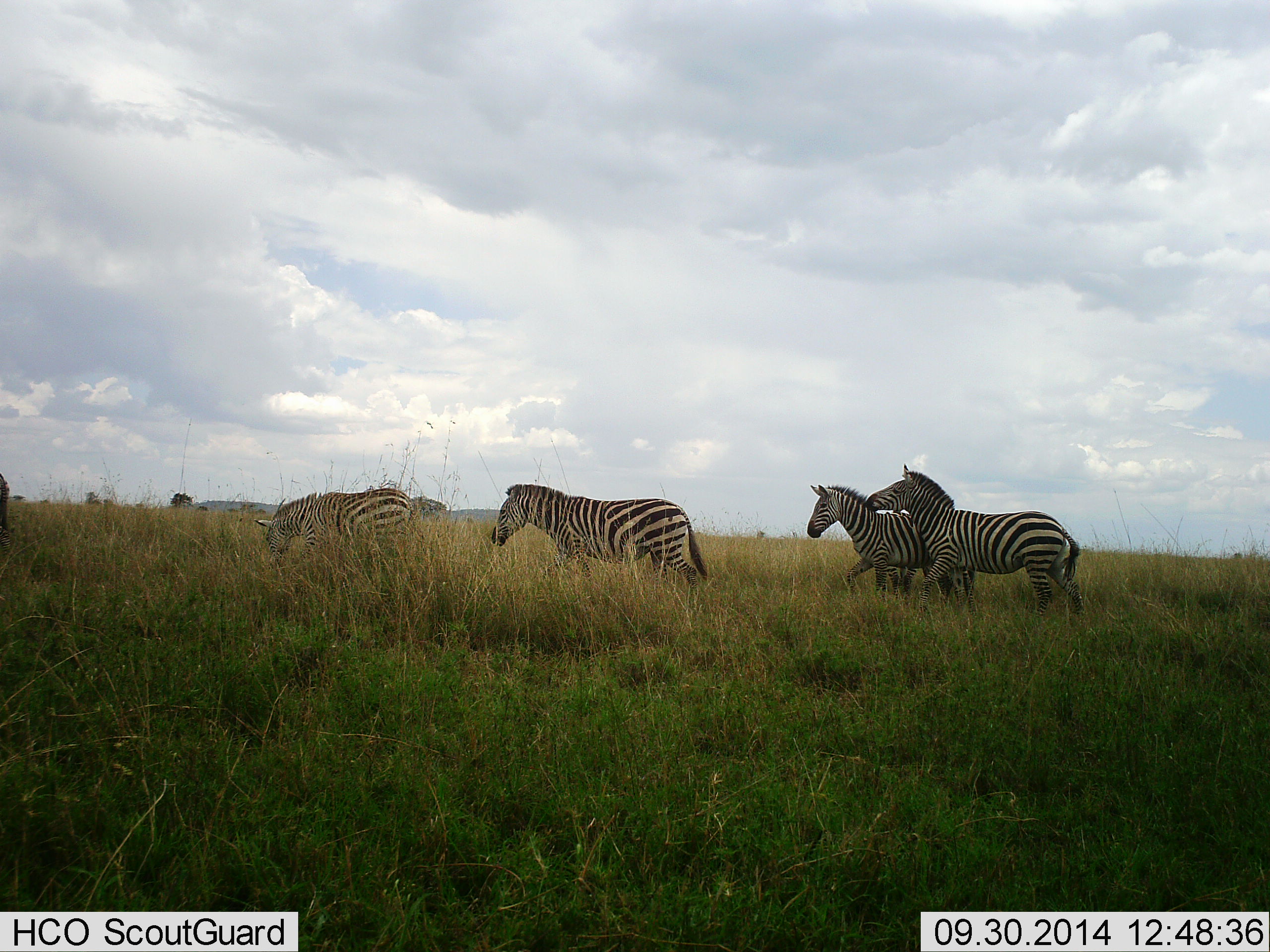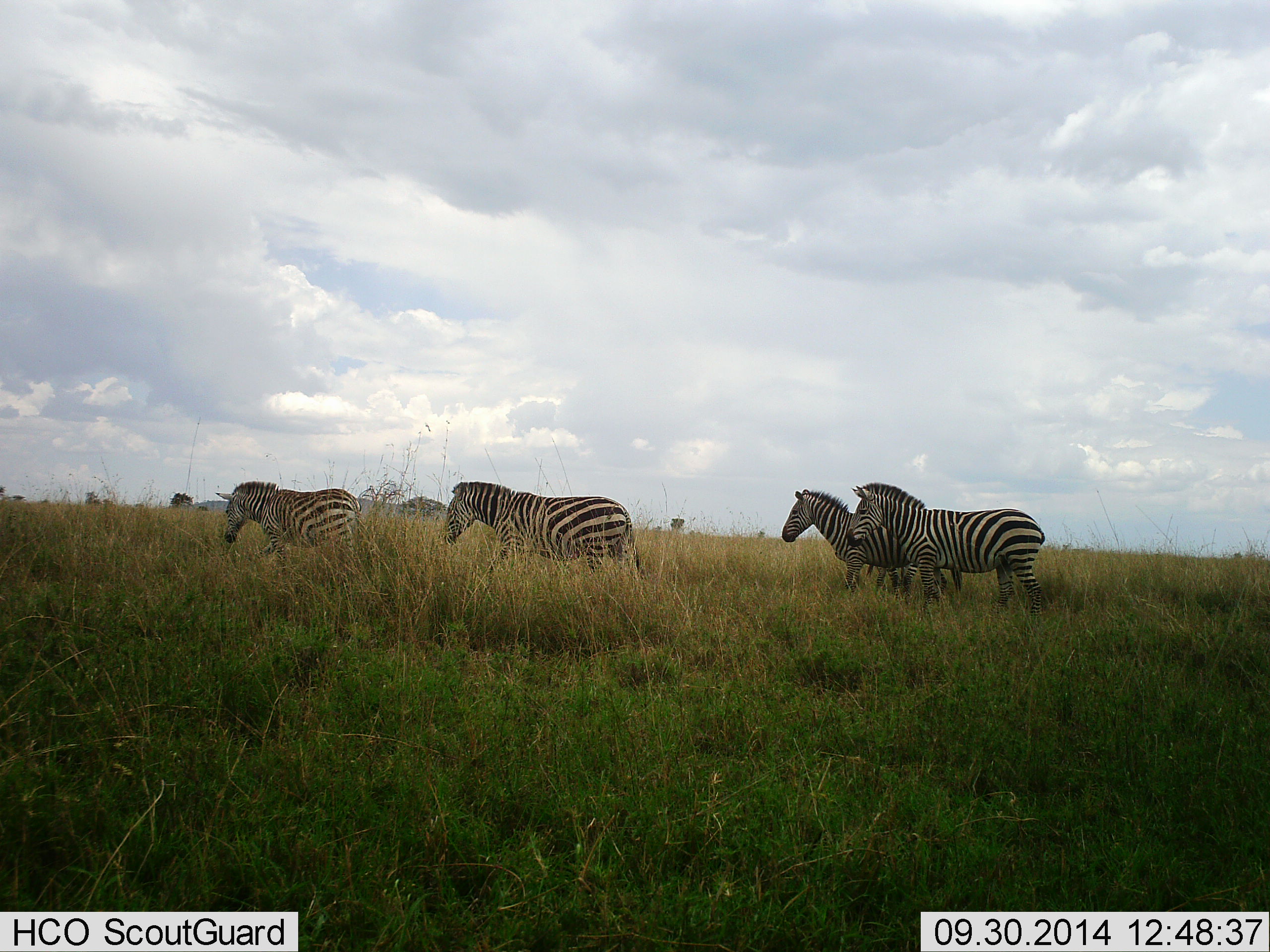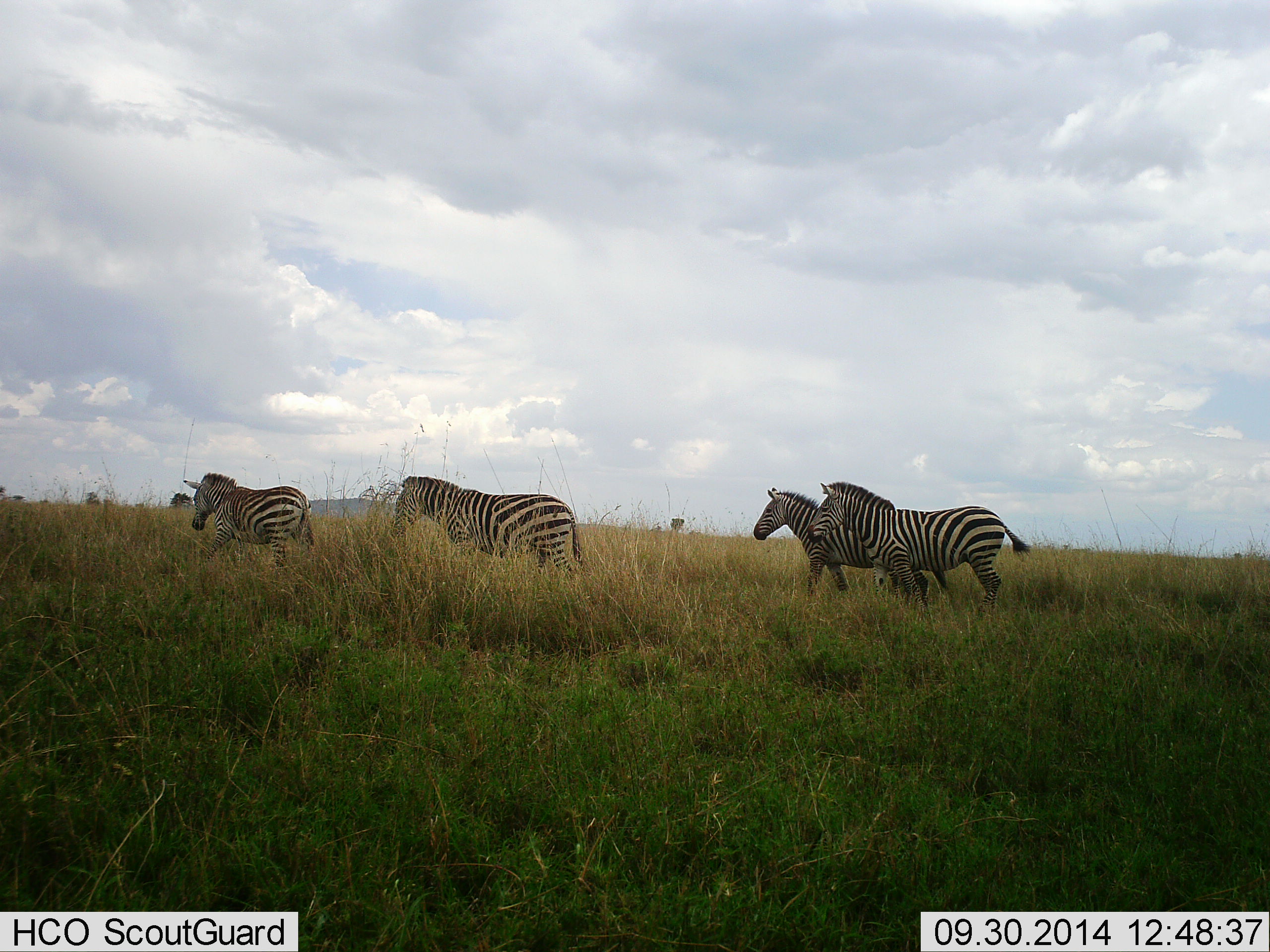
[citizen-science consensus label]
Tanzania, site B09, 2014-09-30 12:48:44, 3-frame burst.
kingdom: Animalia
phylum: Chordata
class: Mammalia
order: Perissodactyla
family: Equidae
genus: Equus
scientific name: Equus quagga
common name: plains zebra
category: zebra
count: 4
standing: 20%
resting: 0%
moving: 90%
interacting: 0%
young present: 0%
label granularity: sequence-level